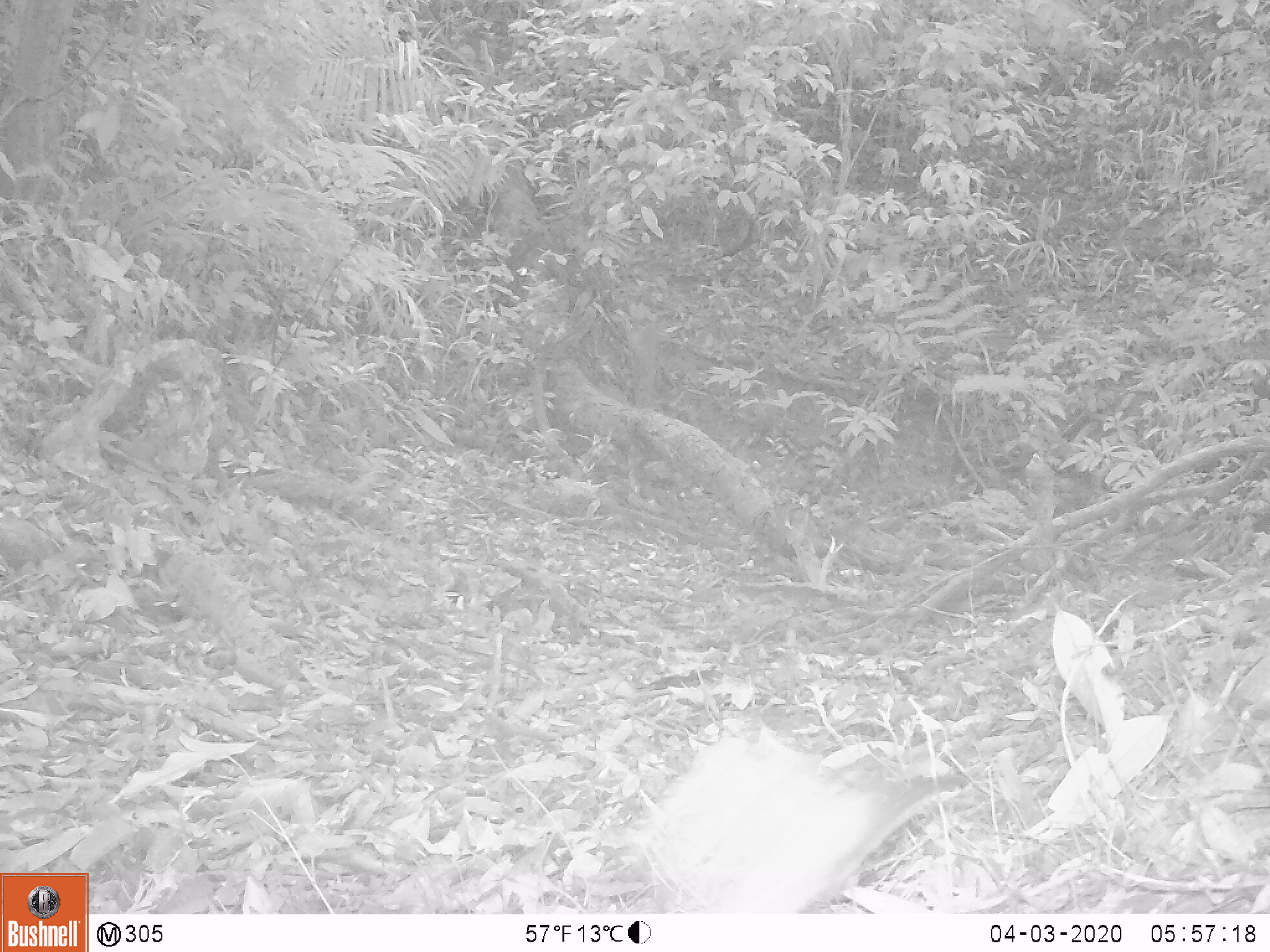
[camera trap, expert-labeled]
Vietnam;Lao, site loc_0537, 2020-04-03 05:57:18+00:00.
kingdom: Animalia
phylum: Chordata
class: Mammalia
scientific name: Mammalia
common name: mammal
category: unidentified small mammal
Unidentified small mammal (mammal) (Mammalia). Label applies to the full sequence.